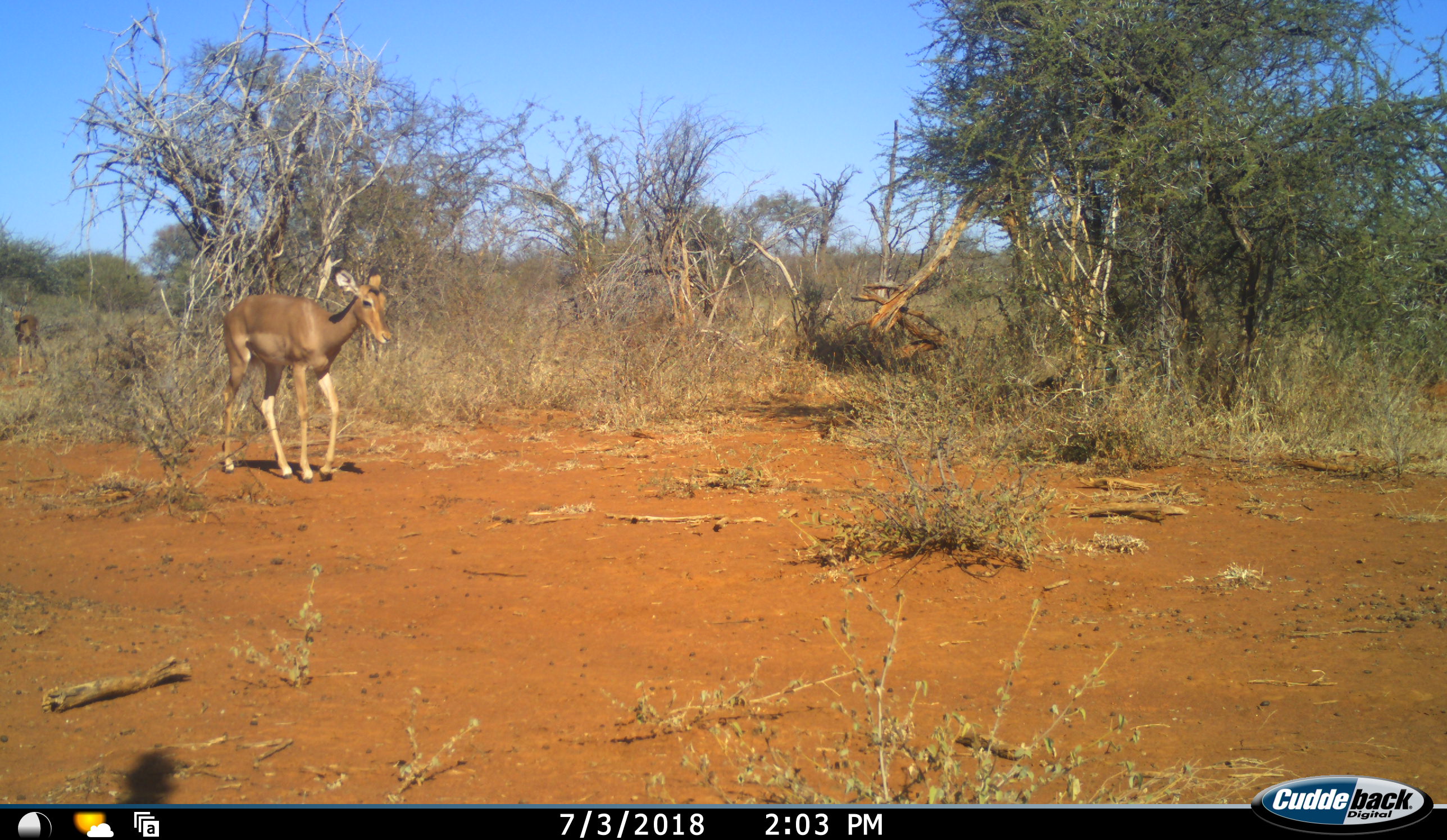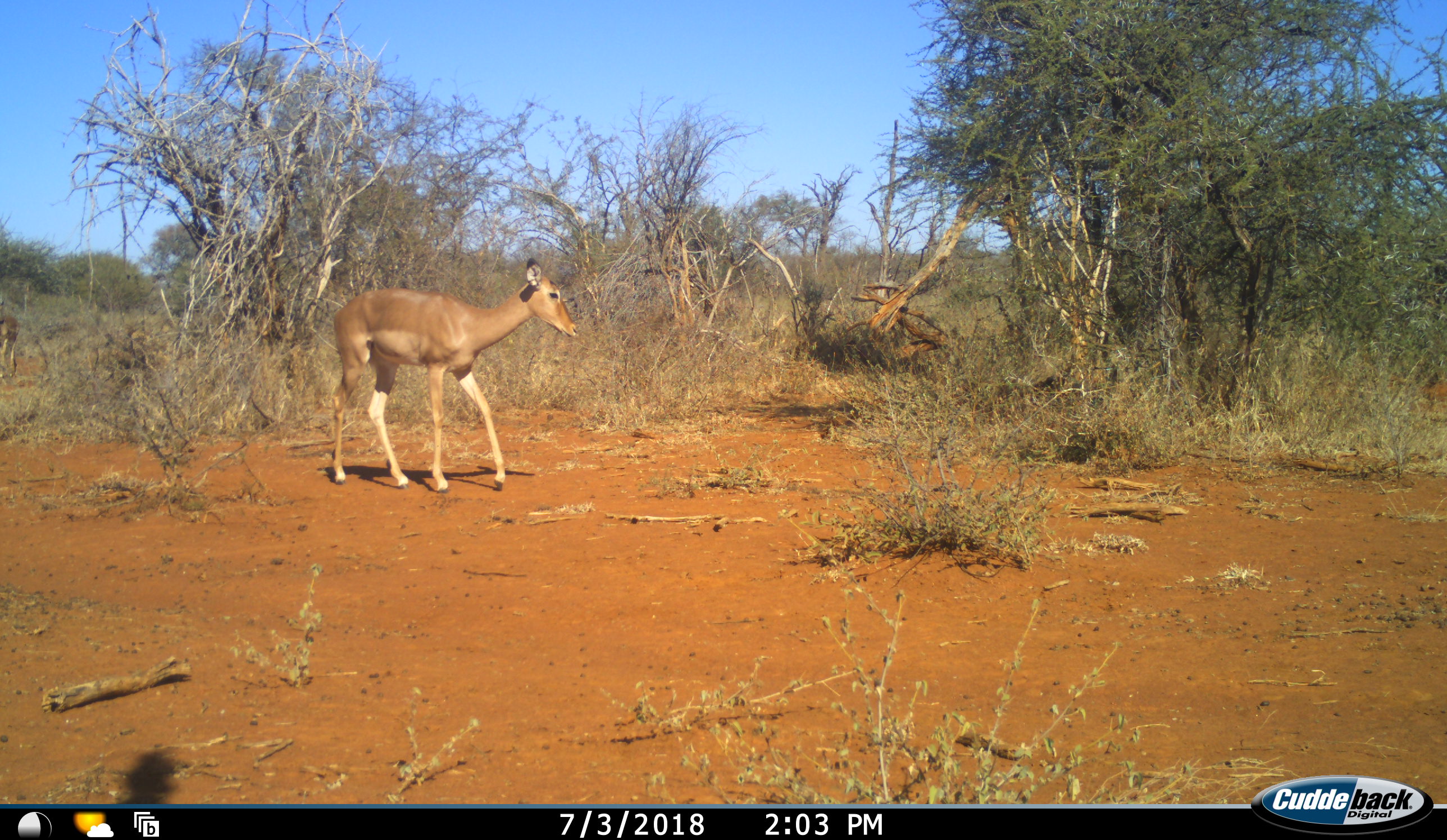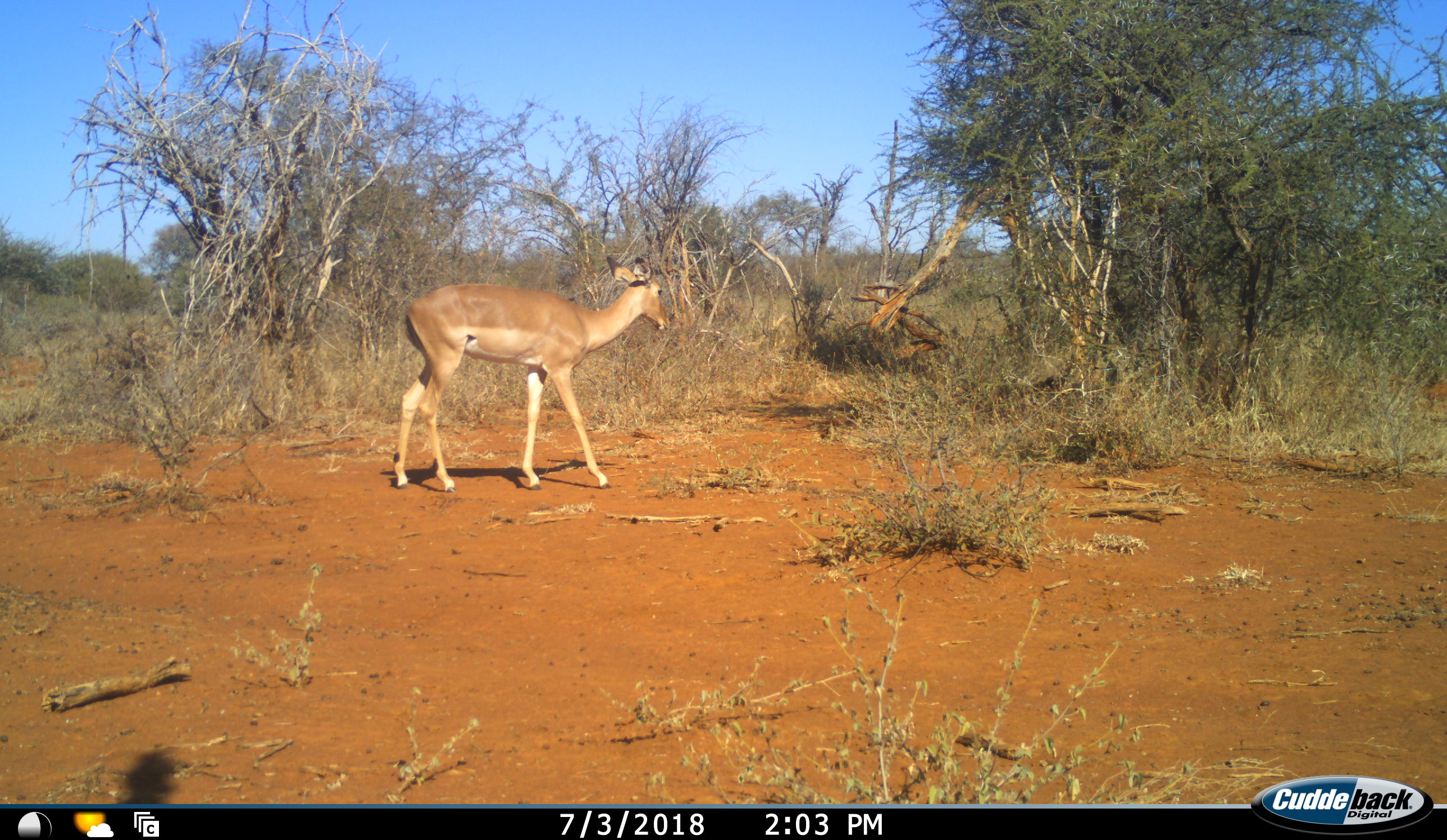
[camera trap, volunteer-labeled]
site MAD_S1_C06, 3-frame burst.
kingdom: Animalia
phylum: Chordata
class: Mammalia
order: Artiodactyla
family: Bovidae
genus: Aepyceros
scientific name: Aepyceros melampus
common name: impala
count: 2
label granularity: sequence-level